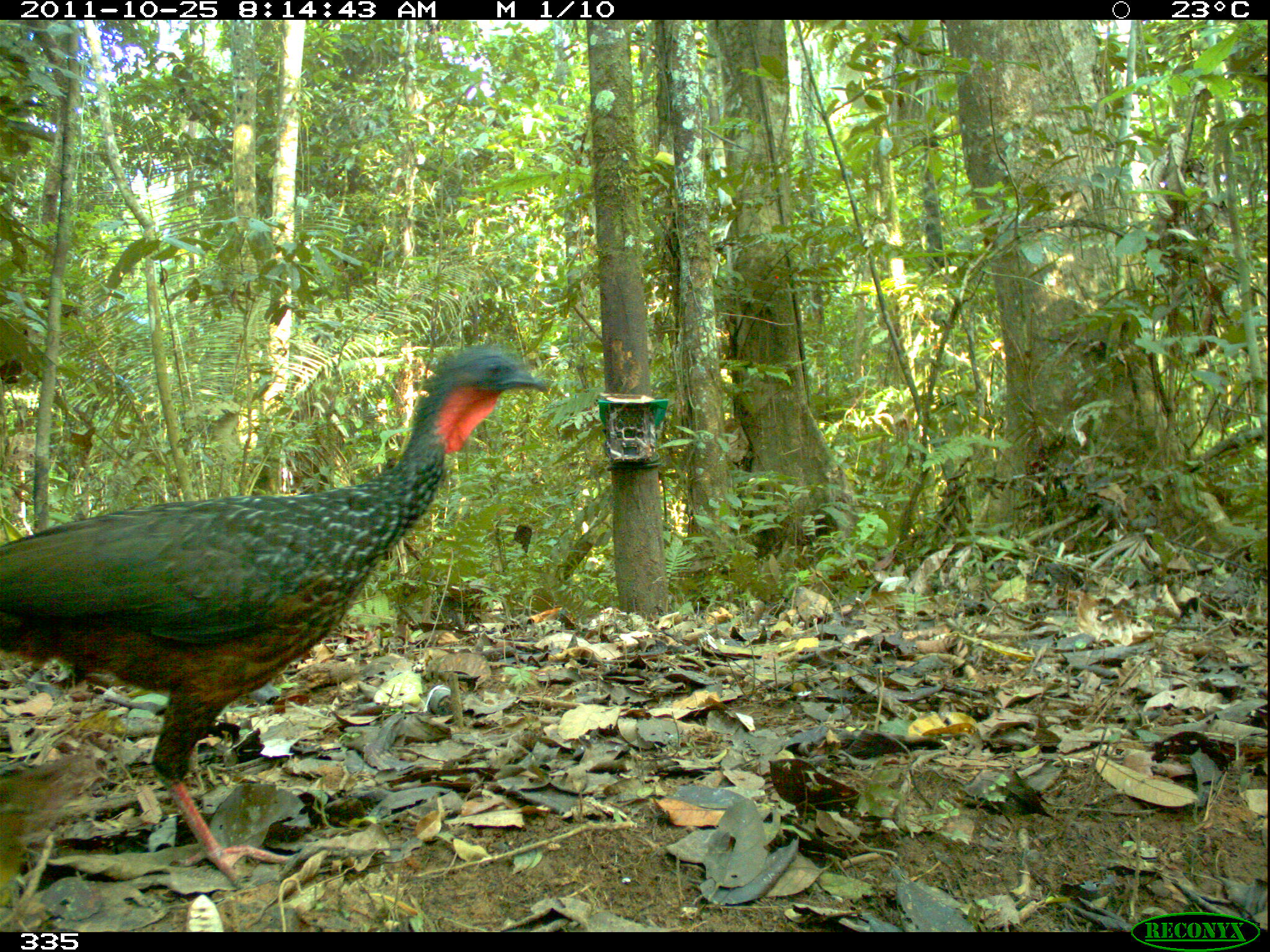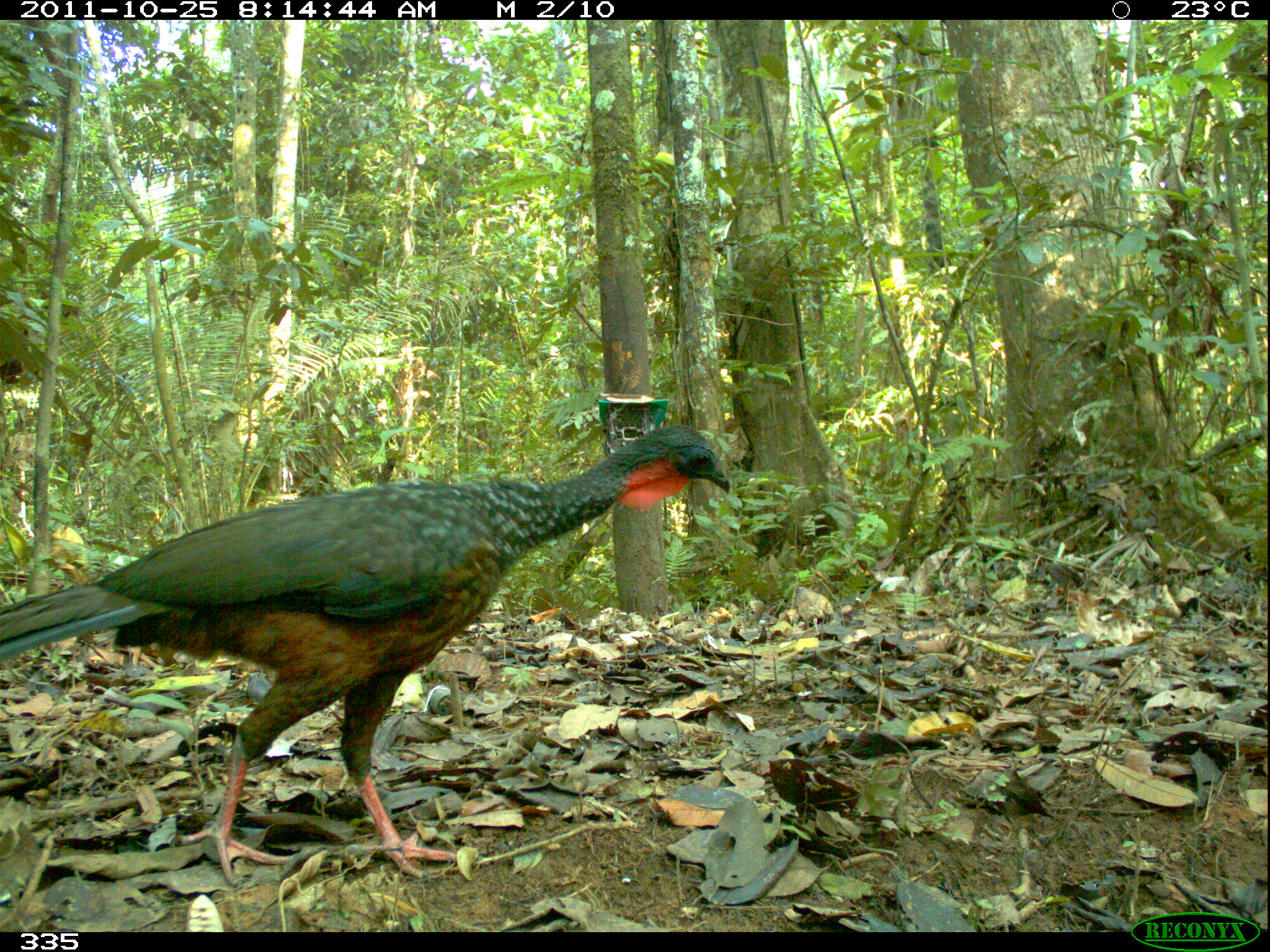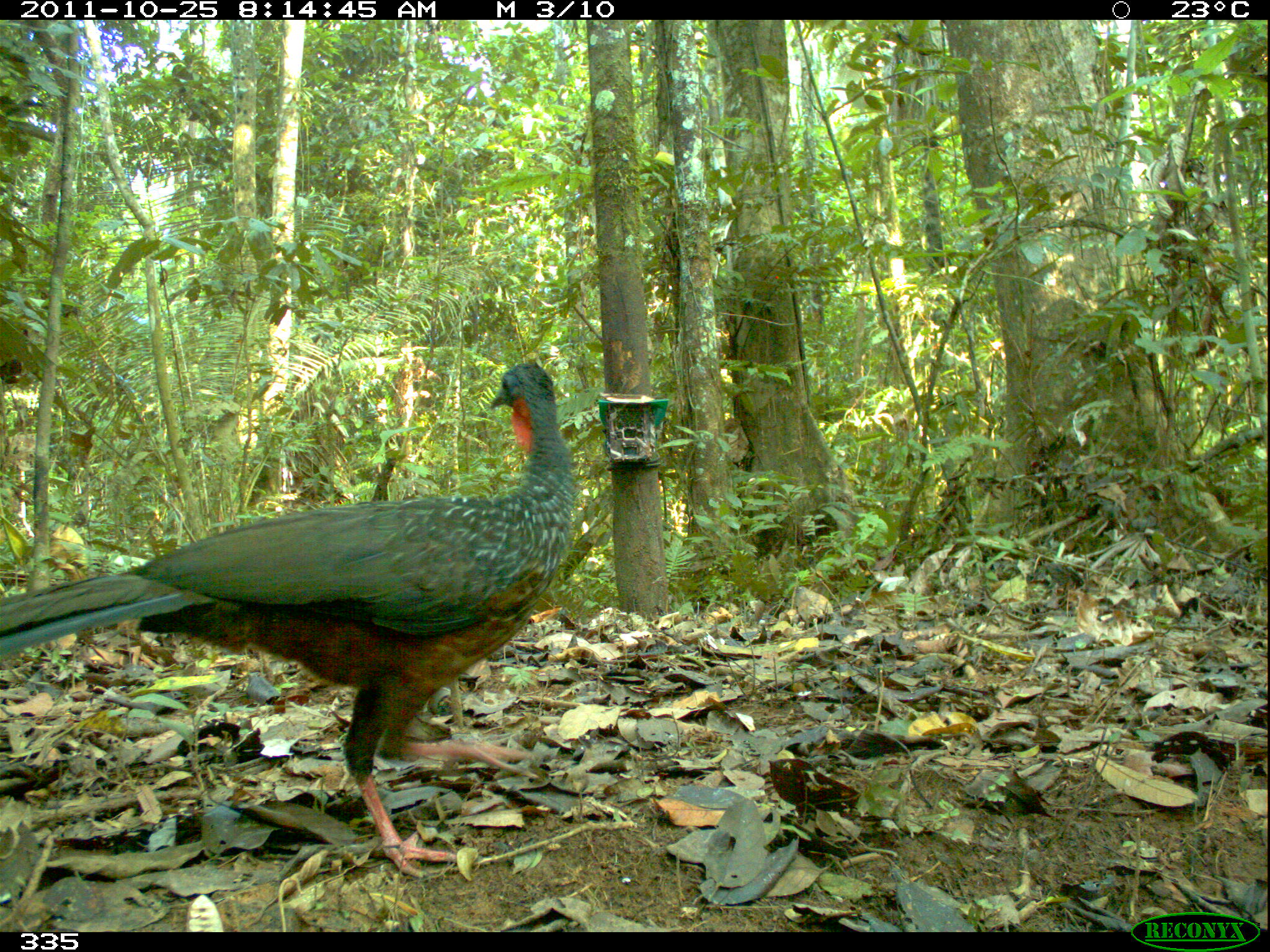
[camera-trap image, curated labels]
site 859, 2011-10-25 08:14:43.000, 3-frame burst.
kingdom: Animalia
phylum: Chordata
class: Aves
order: Galliformes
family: Cracidae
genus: Penelope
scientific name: Penelope jacquacu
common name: spix's guan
Penelope jacquacu (spix's guan).